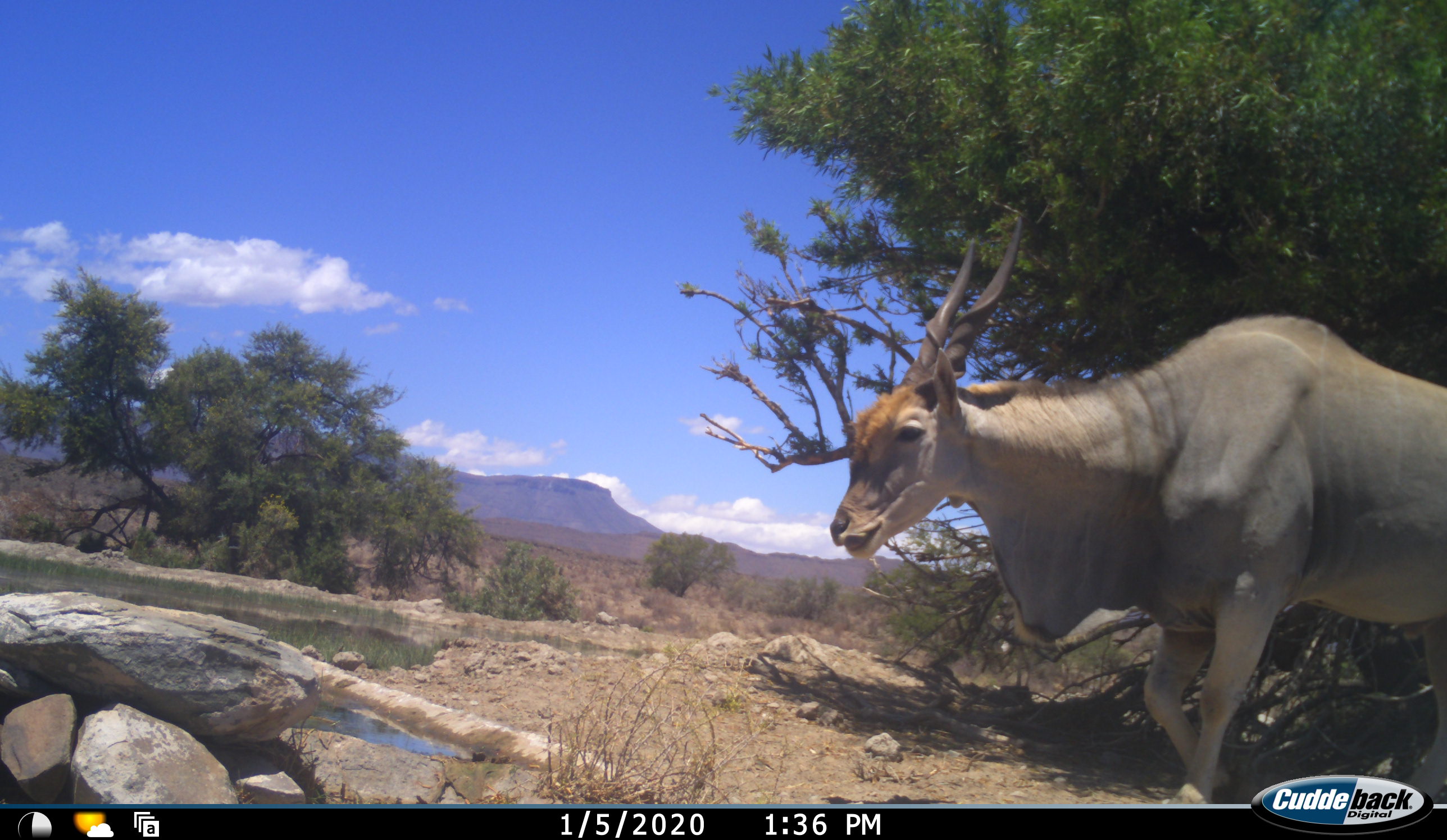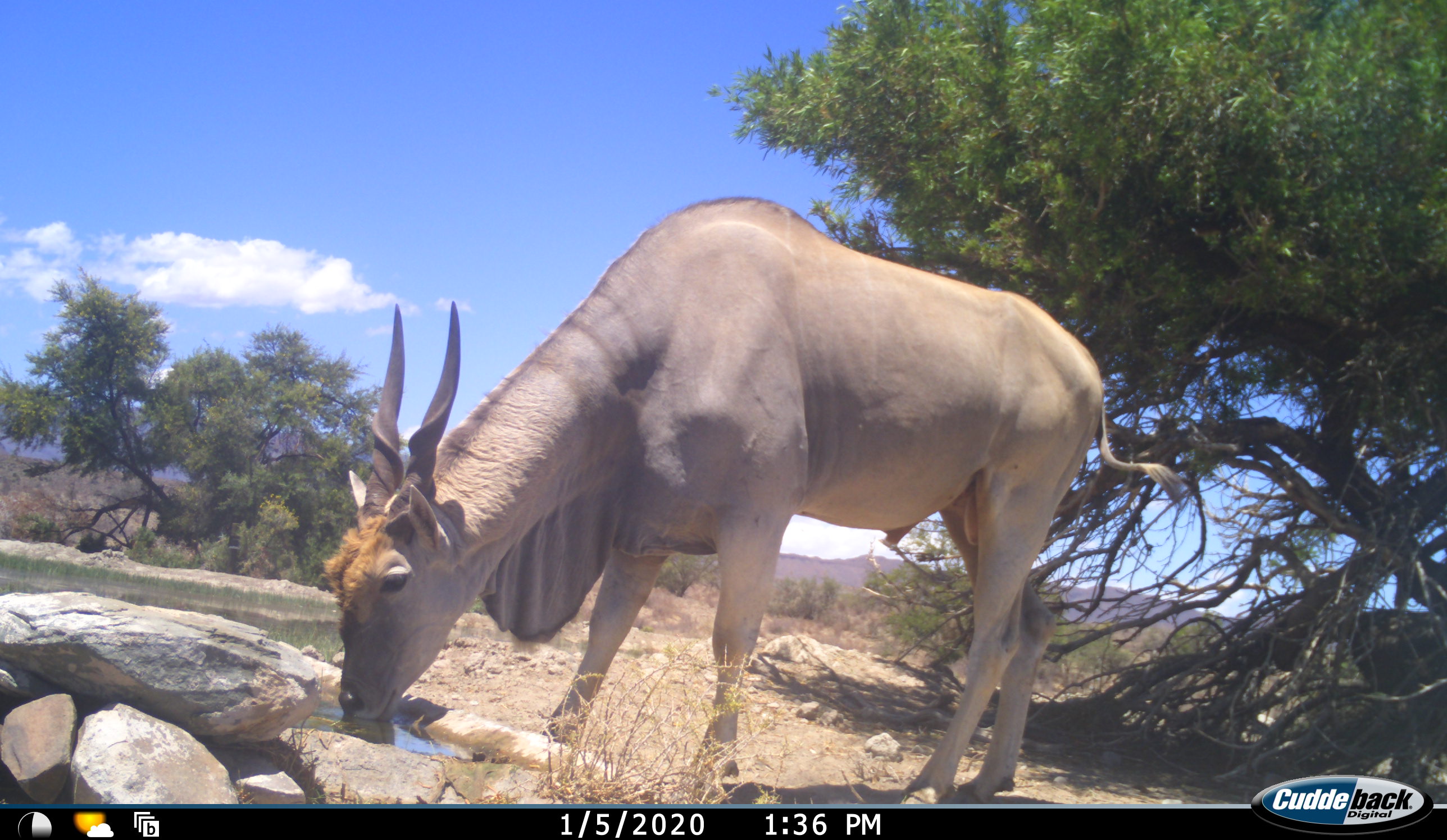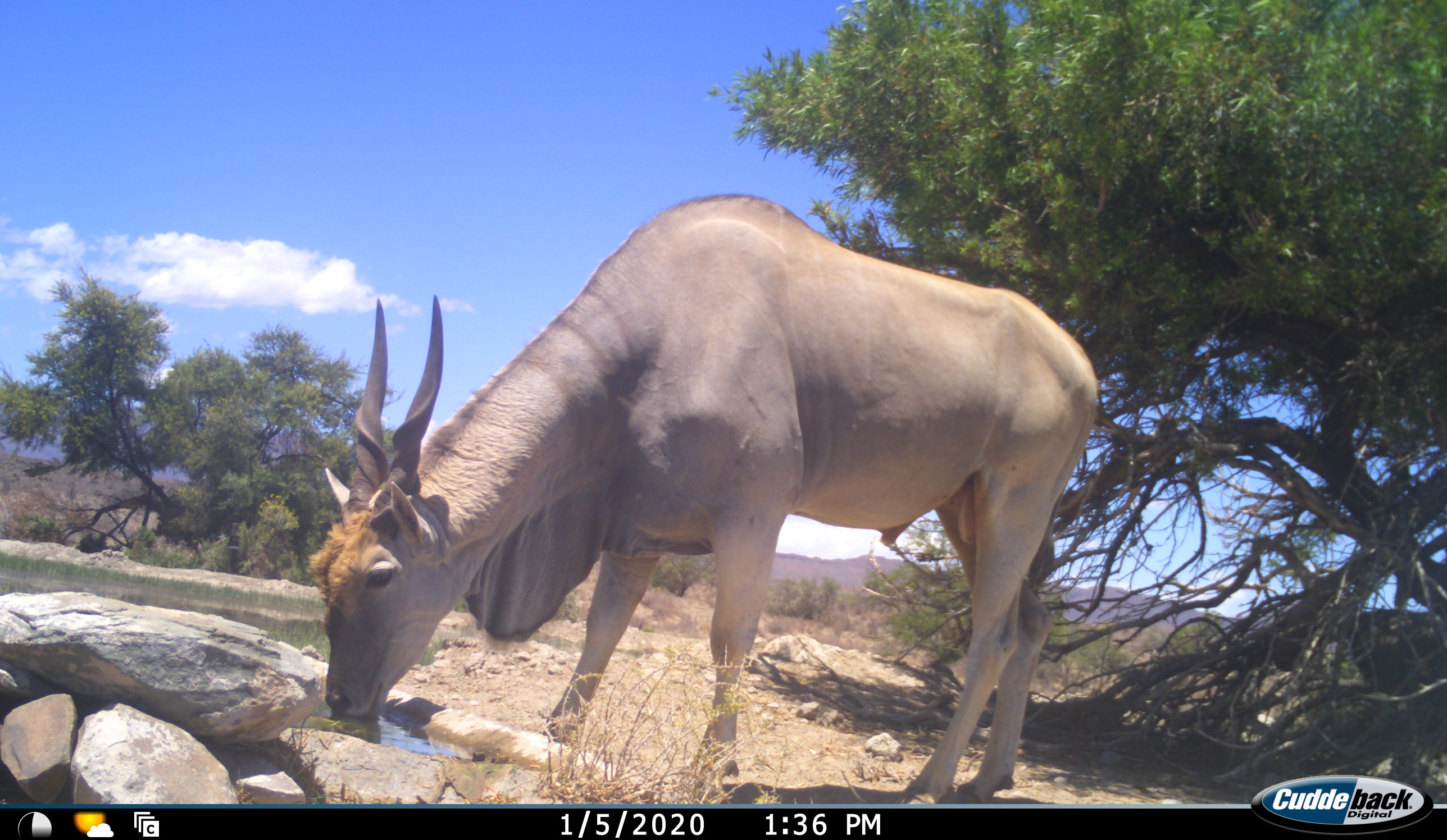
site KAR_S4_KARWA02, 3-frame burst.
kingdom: Animalia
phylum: Chordata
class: Mammalia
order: Artiodactyla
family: Bovidae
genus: Tragelaphus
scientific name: Tragelaphus oryx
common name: eland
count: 1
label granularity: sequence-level